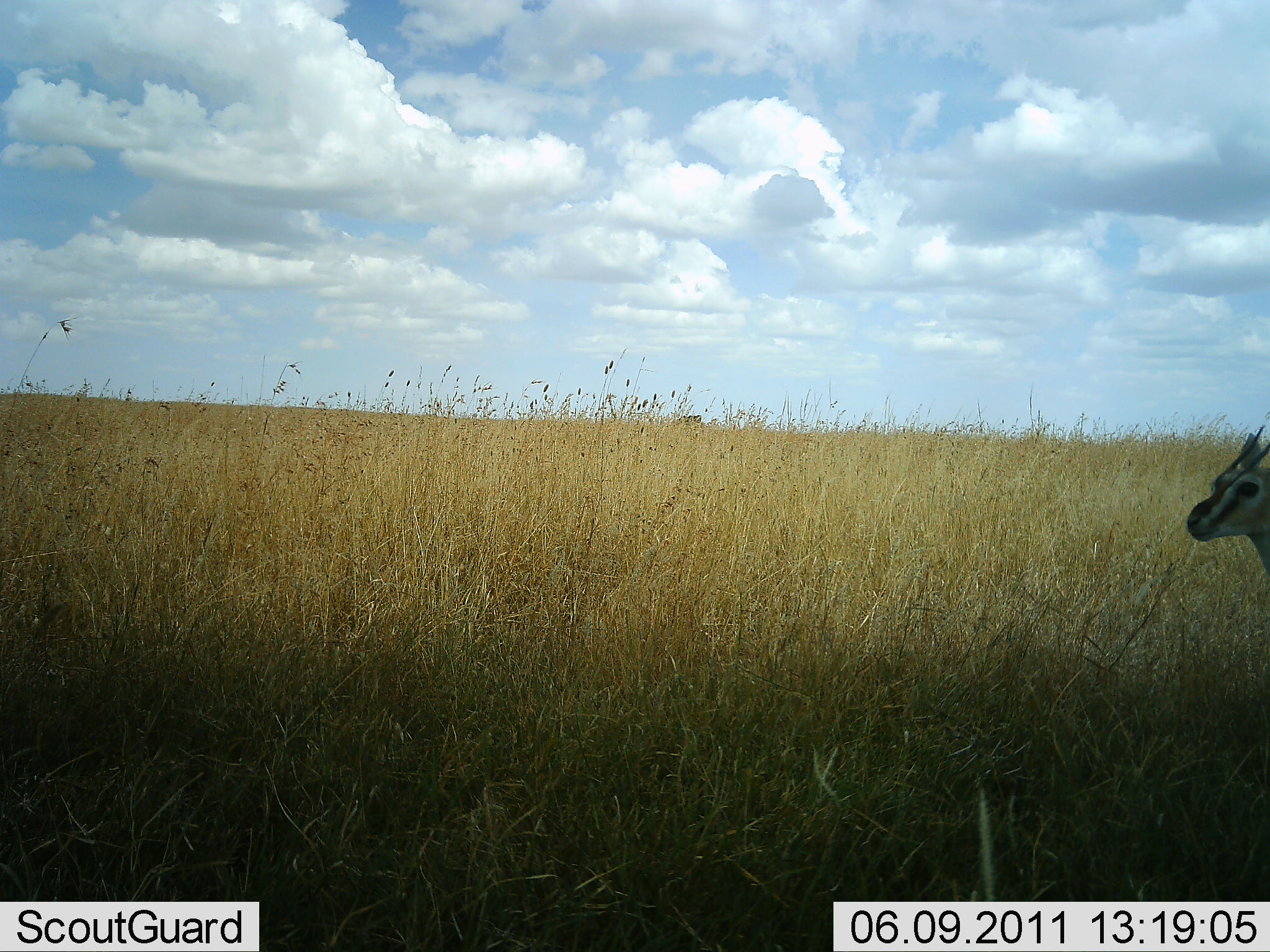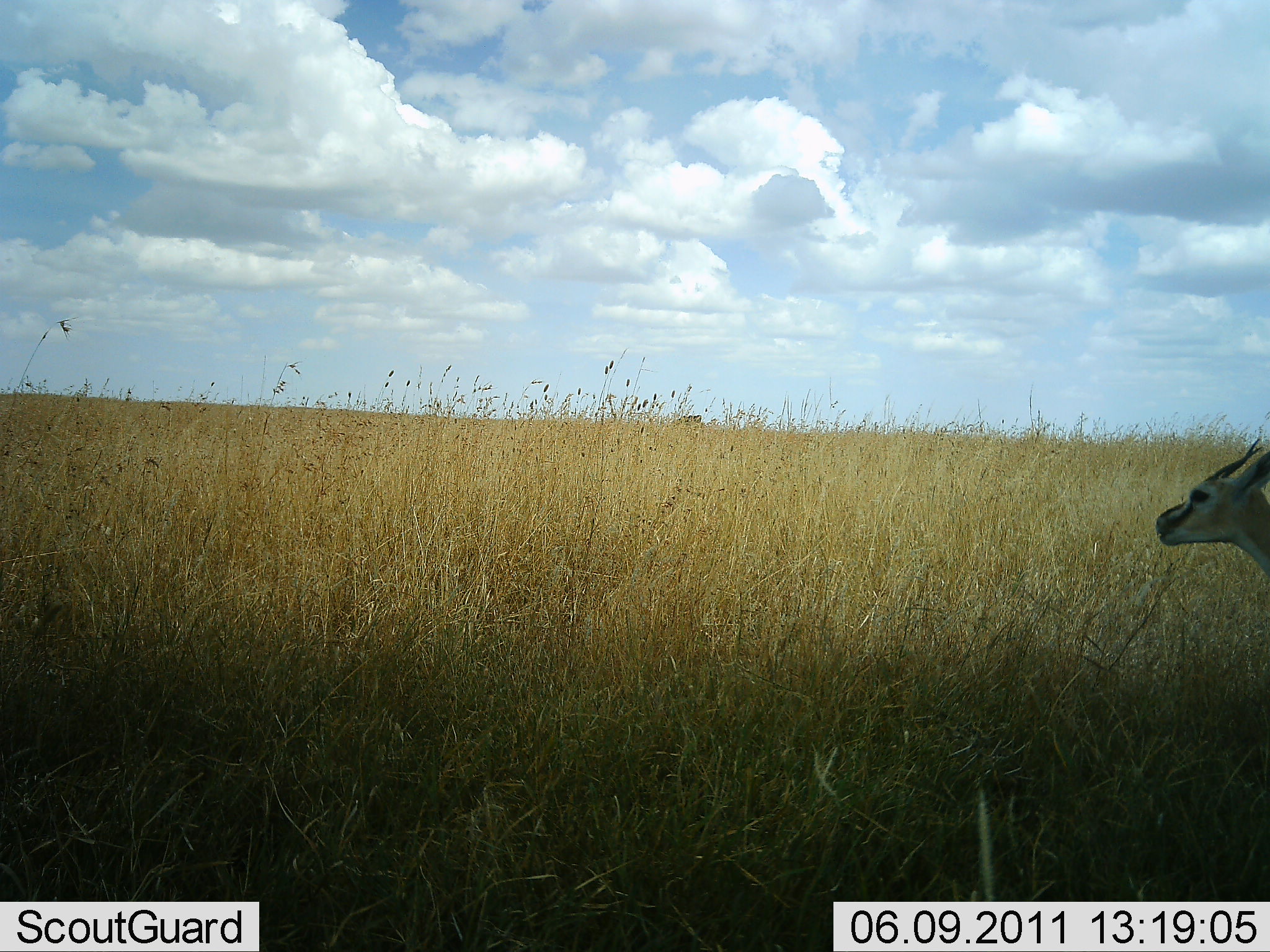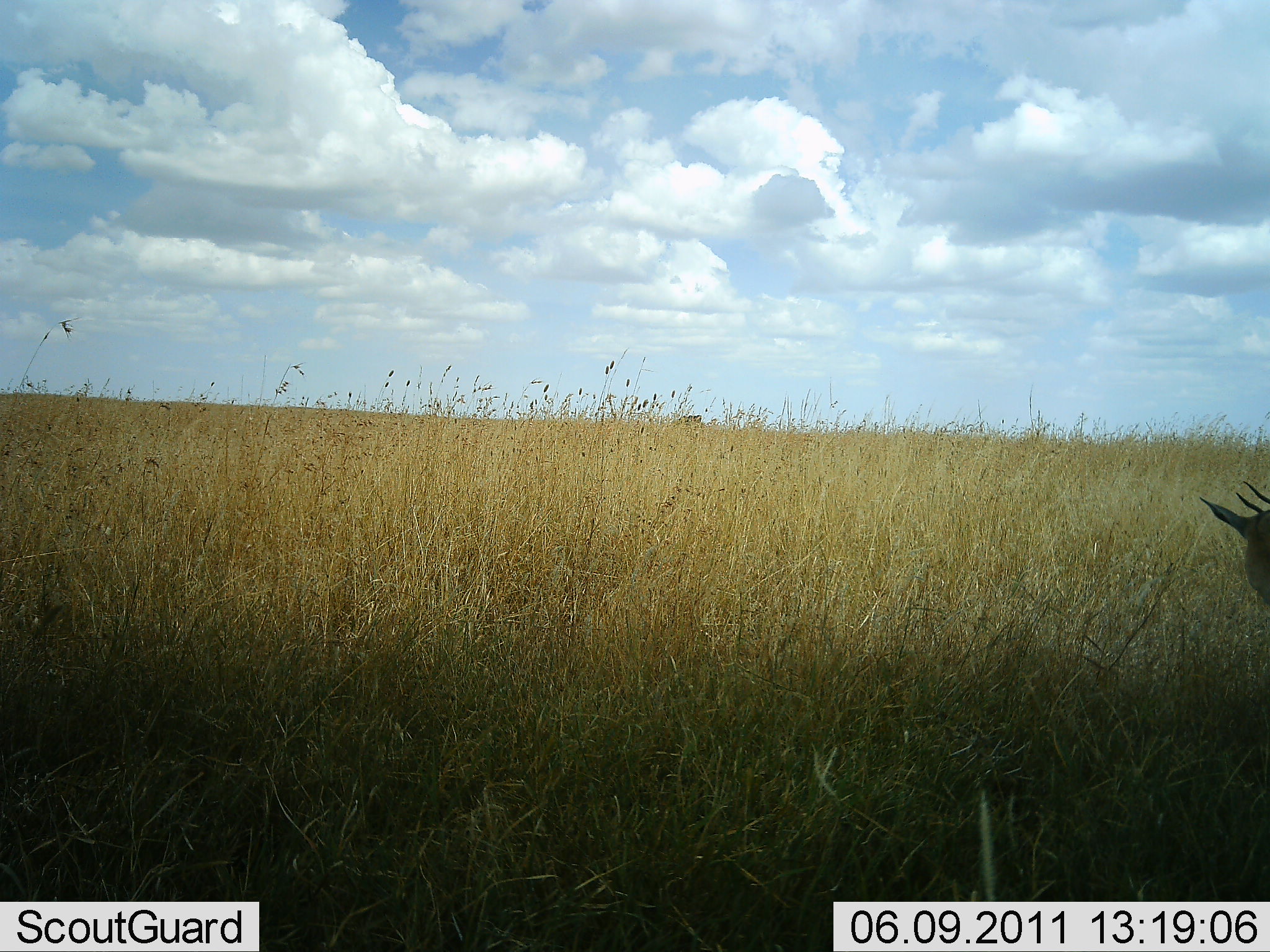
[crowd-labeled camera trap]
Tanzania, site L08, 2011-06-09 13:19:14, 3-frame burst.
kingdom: Animalia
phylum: Chordata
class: Mammalia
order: Artiodactyla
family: Bovidae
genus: Eudorcas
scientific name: Eudorcas thomsonii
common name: thomson's gazelle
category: gazellethomsons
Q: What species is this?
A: Gazellethomsons (thomson's gazelle) (Eudorcas thomsonii).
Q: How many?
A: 1.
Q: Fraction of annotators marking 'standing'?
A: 86%.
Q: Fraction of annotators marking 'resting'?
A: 0%.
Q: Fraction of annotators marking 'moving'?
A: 7%.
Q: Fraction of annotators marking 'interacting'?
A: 0%.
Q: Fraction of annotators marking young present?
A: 0%.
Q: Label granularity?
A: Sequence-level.